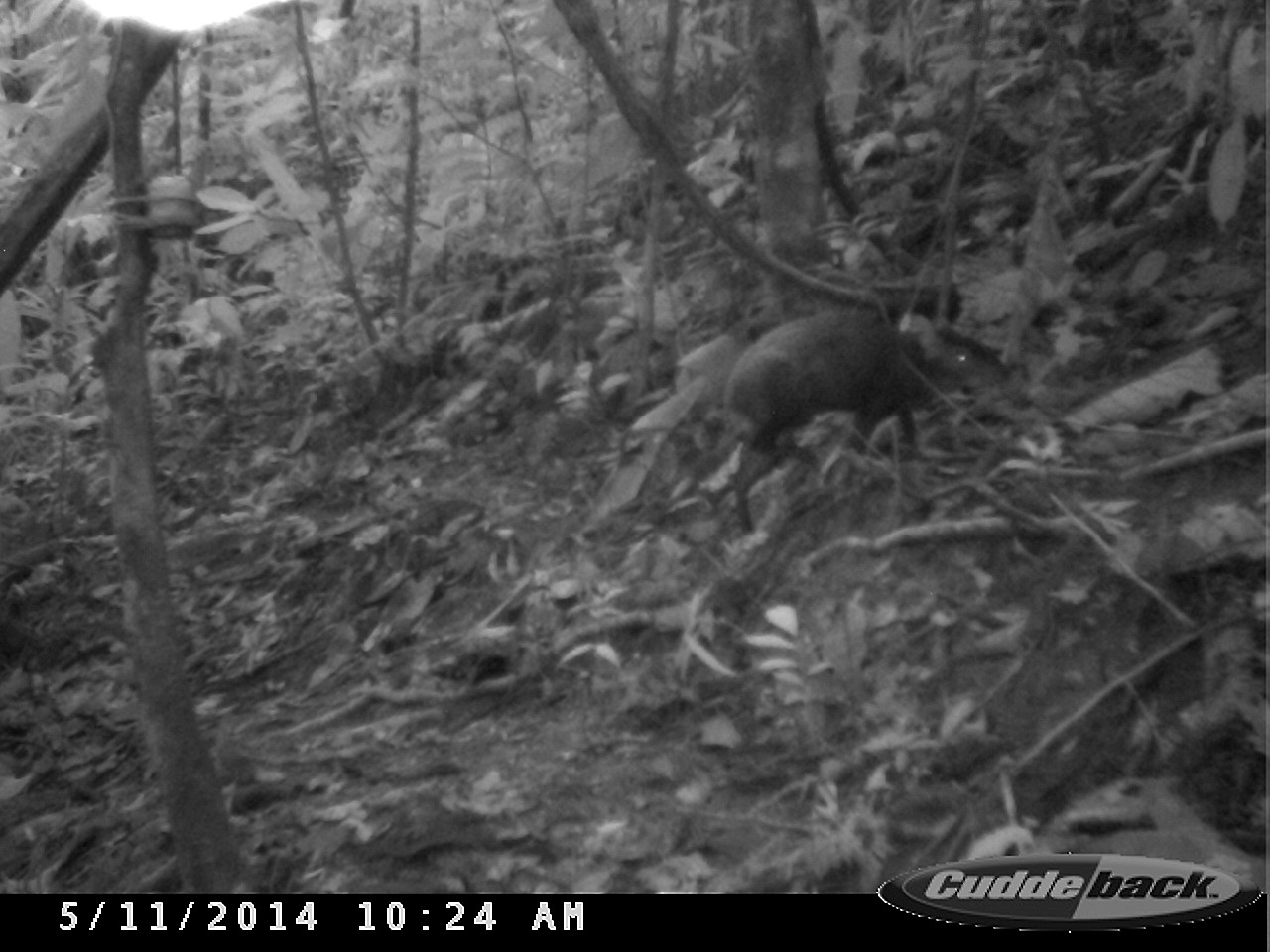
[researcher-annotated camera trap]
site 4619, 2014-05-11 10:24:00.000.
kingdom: Animalia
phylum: Chordata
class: Mammalia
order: Rodentia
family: Dasyproctidae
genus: Dasyprocta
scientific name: Dasyprocta leporina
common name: red-rumped agouti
Dasyprocta leporina (red-rumped agouti), count 1, age adult, sex male.